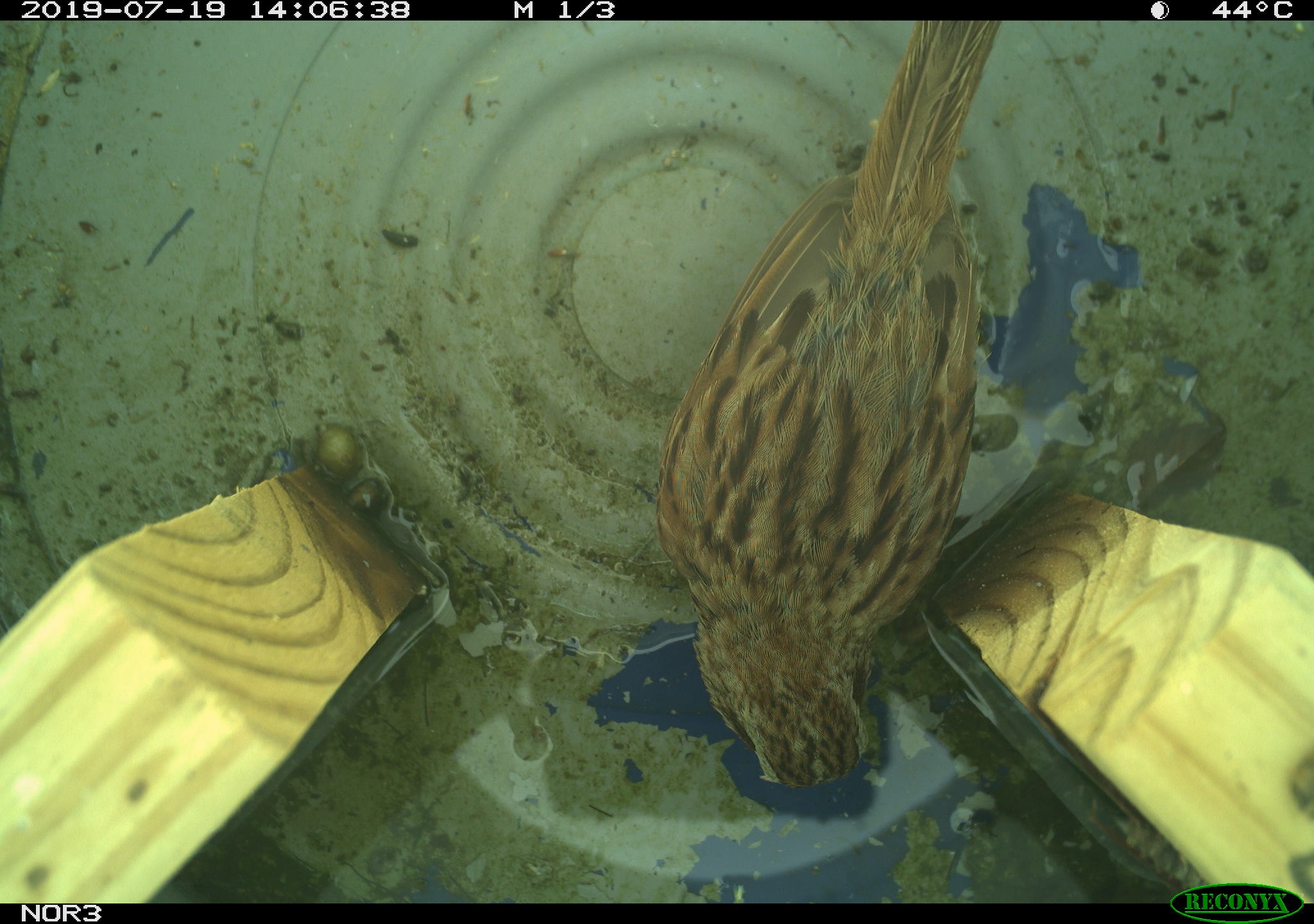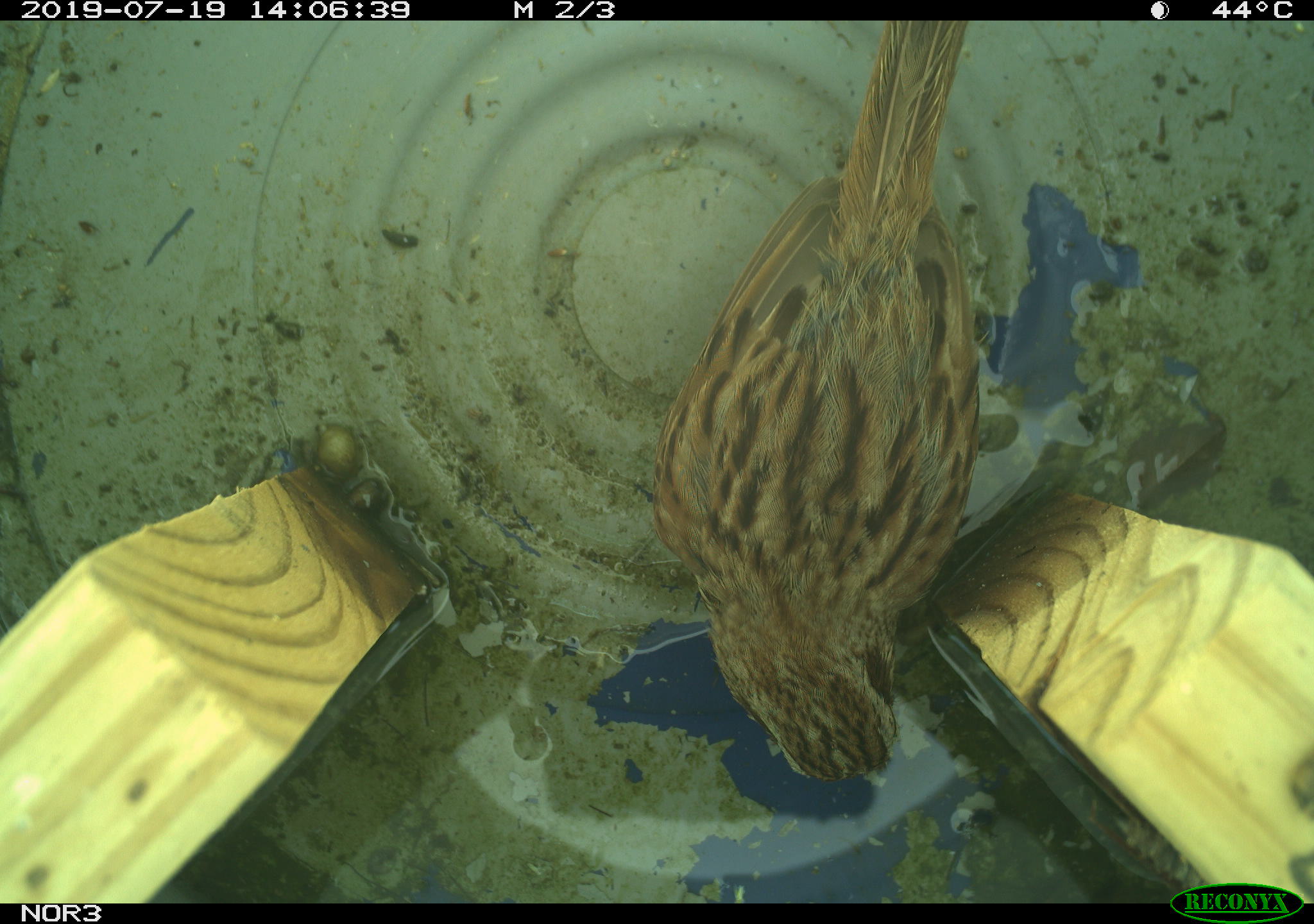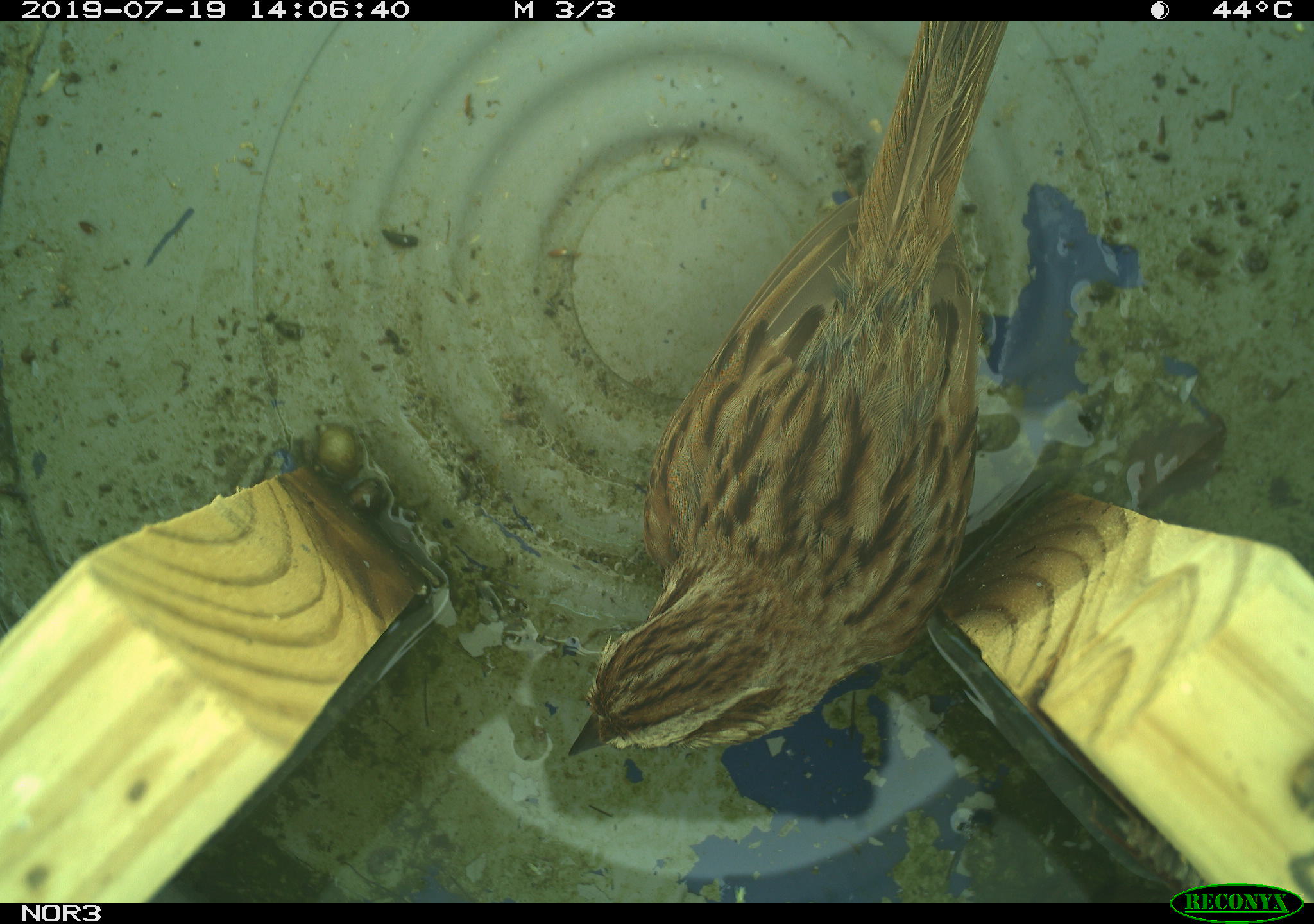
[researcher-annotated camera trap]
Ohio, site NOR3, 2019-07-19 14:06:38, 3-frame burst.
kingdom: Animalia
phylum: Chordata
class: Aves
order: Passeriformes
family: Passerellidae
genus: Melospiza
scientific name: Melospiza melodia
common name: song sparrow